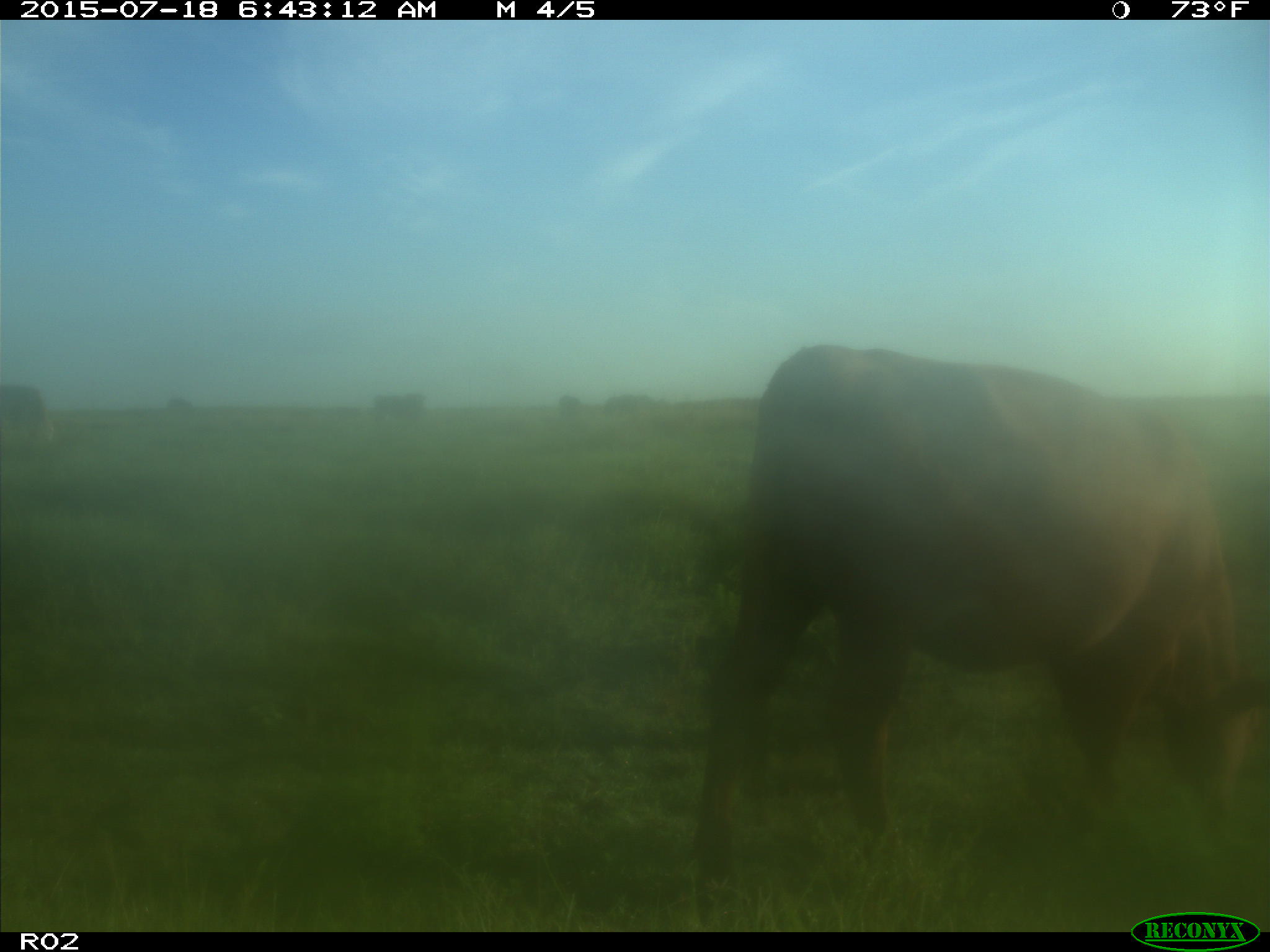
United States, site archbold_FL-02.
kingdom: Animalia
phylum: Chordata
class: Mammalia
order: Artiodactyla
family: Bovidae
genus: Bos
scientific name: Bos taurus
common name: domestic cow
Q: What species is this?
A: Bos taurus (domestic cow).